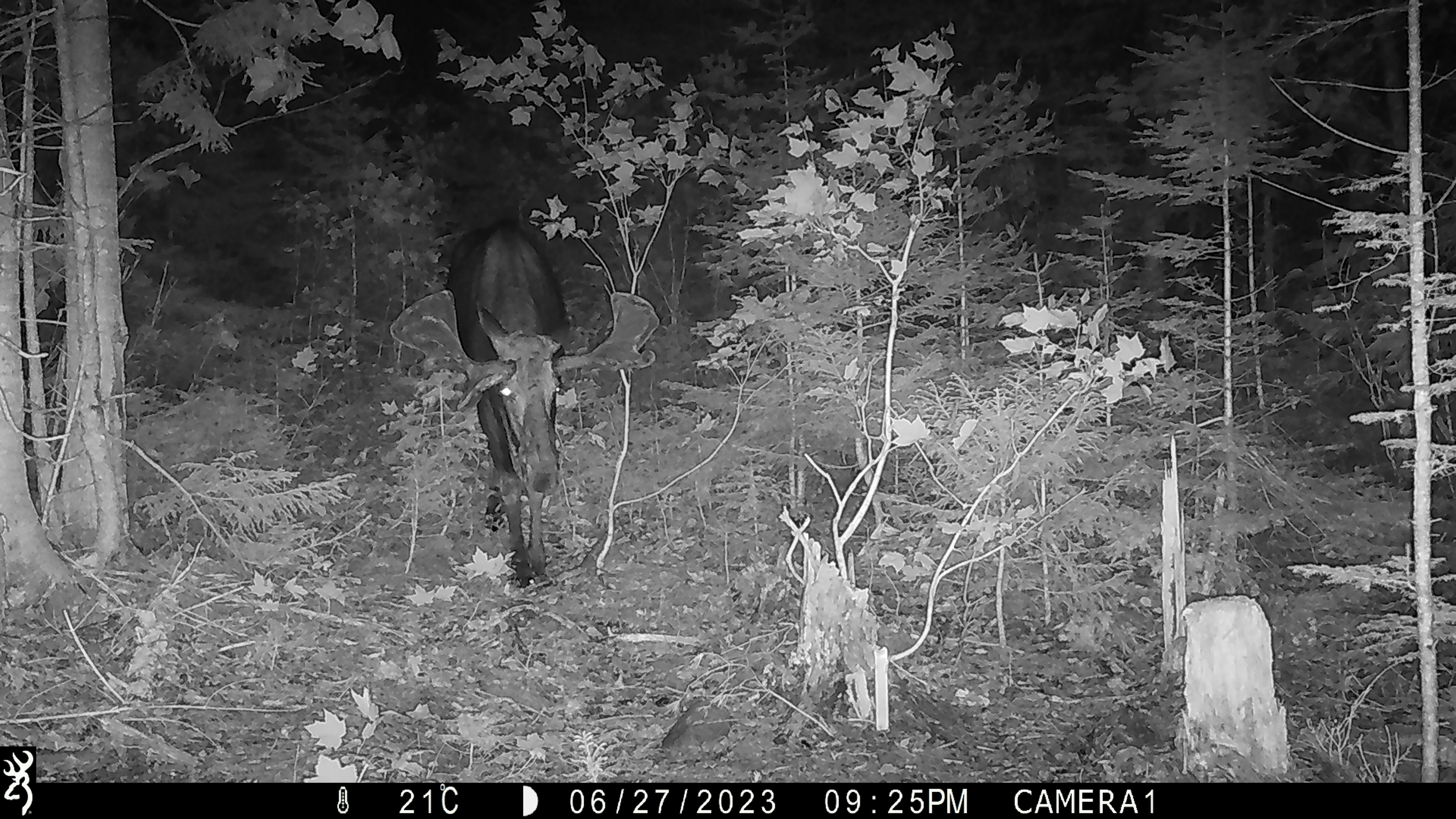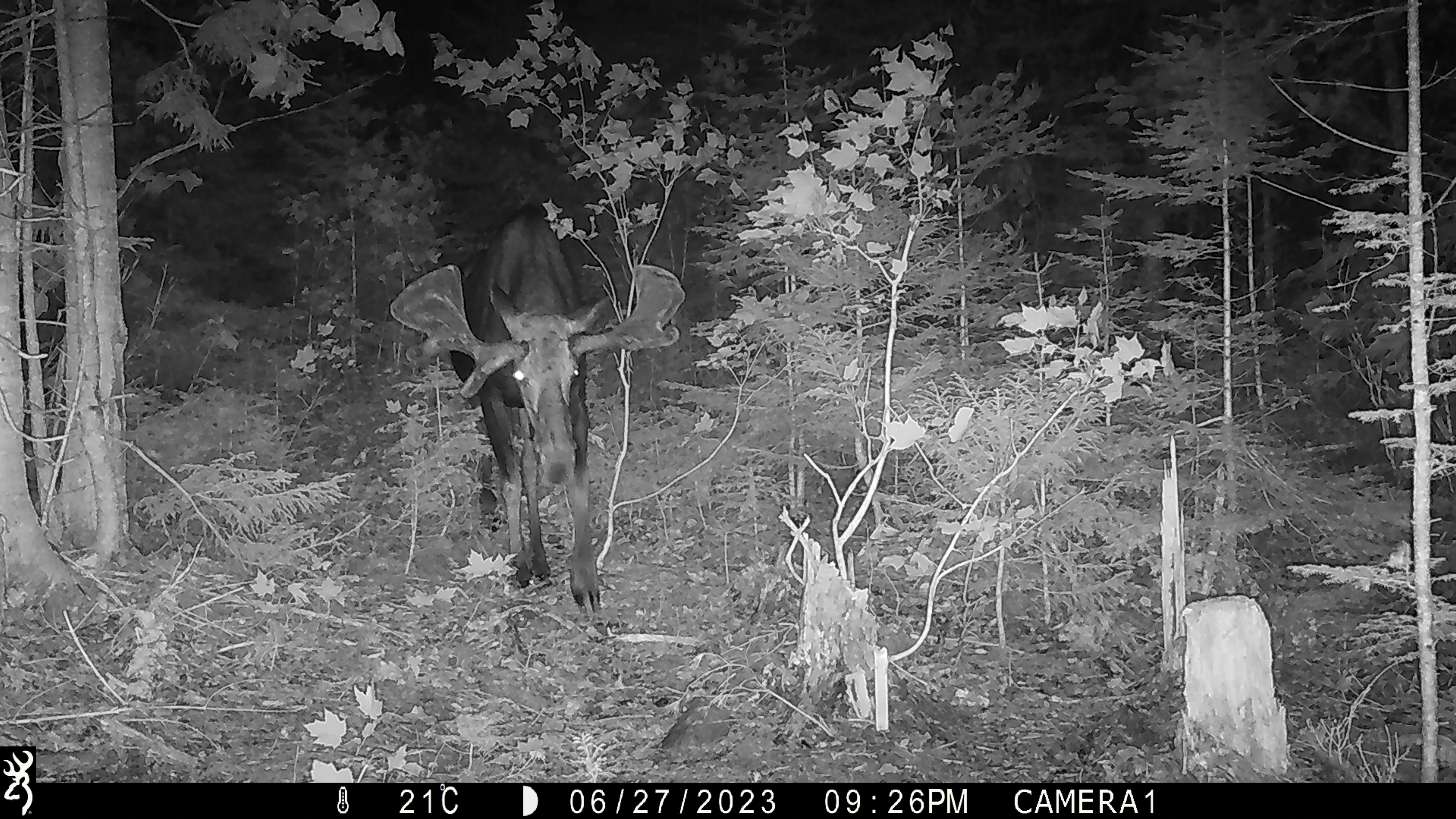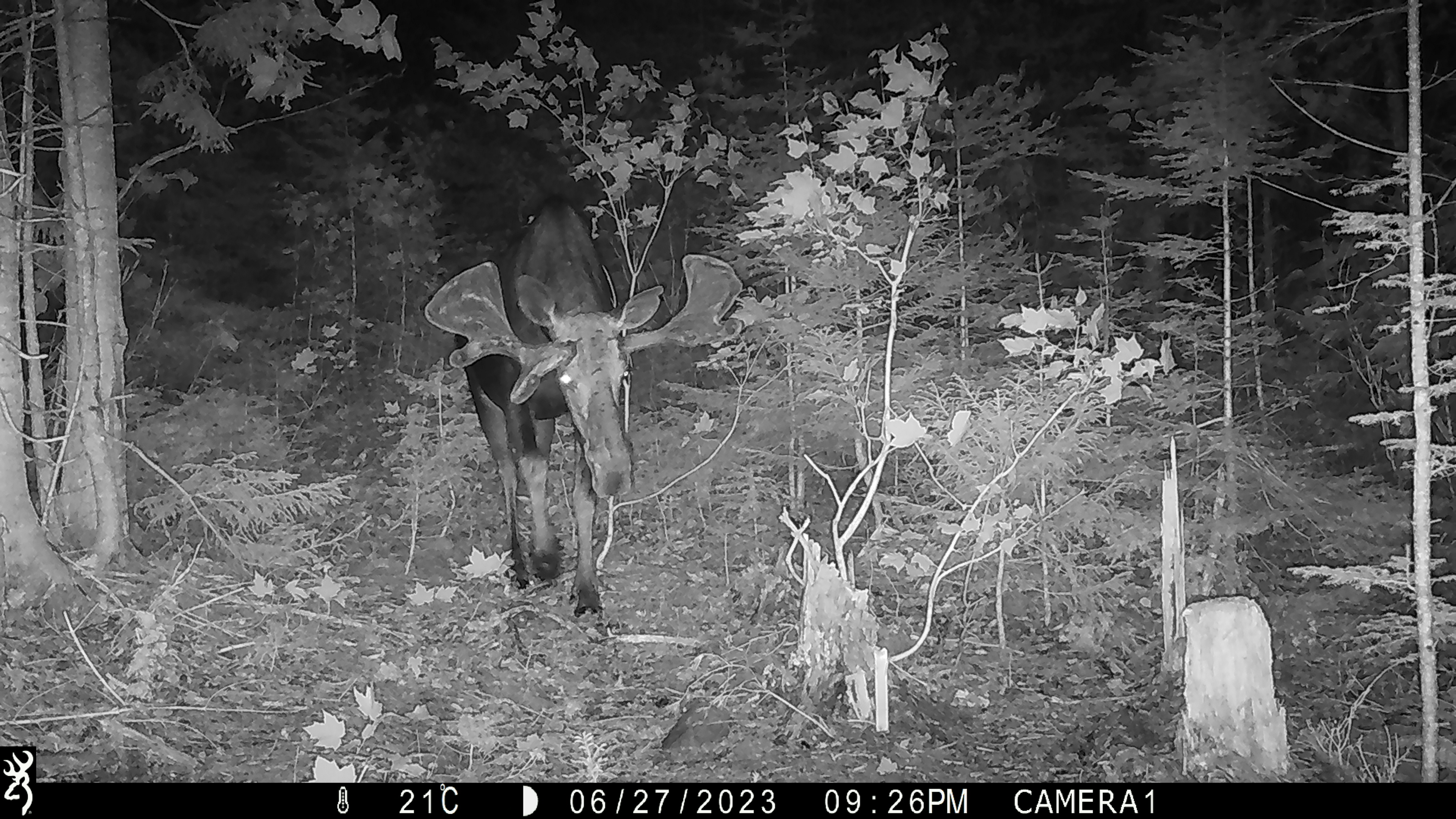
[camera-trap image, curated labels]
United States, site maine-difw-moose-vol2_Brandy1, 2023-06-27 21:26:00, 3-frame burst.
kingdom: Animalia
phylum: Chordata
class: Mammalia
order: Artiodactyla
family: Cervidae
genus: Alces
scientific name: Alces alces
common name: moose